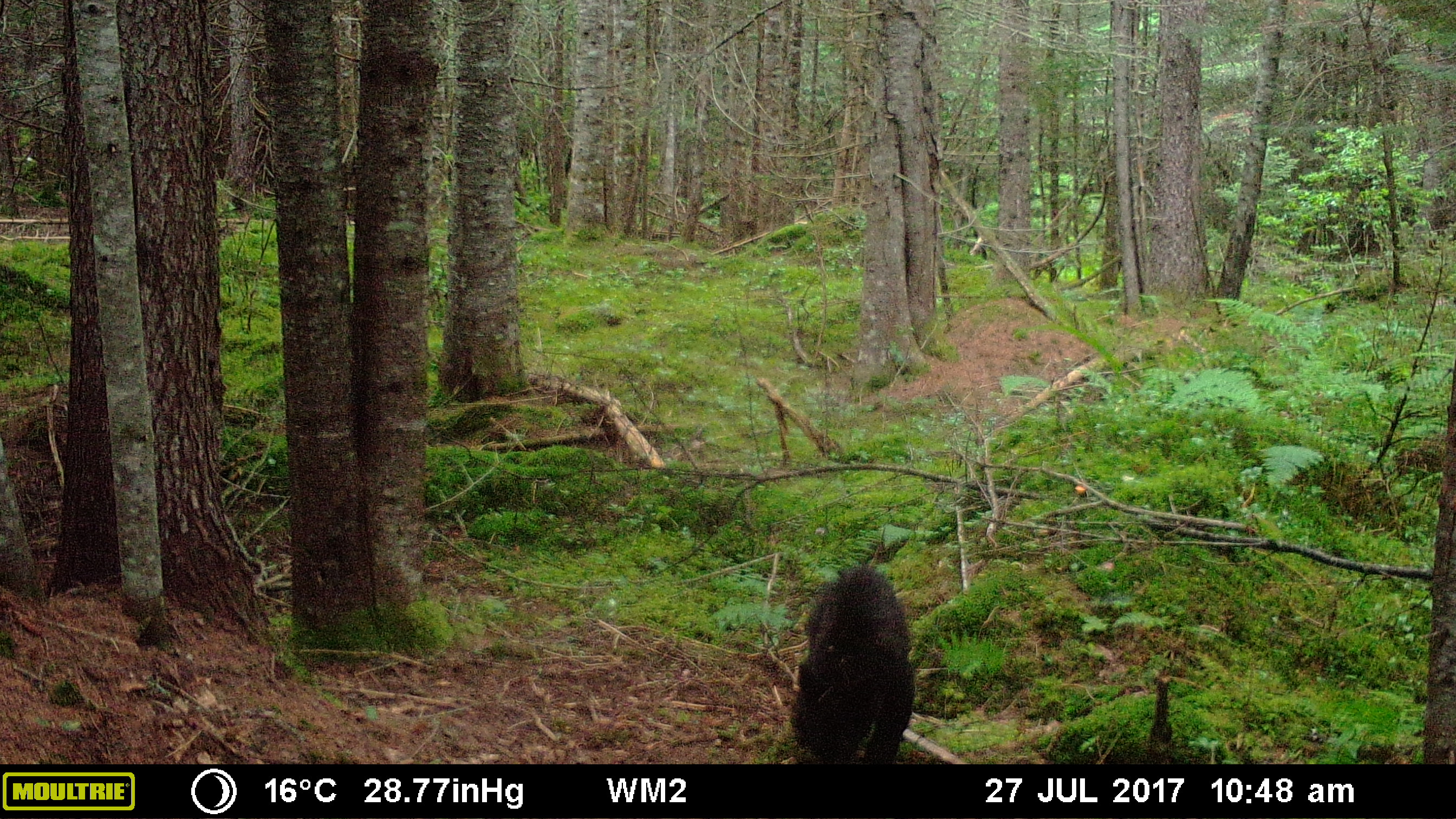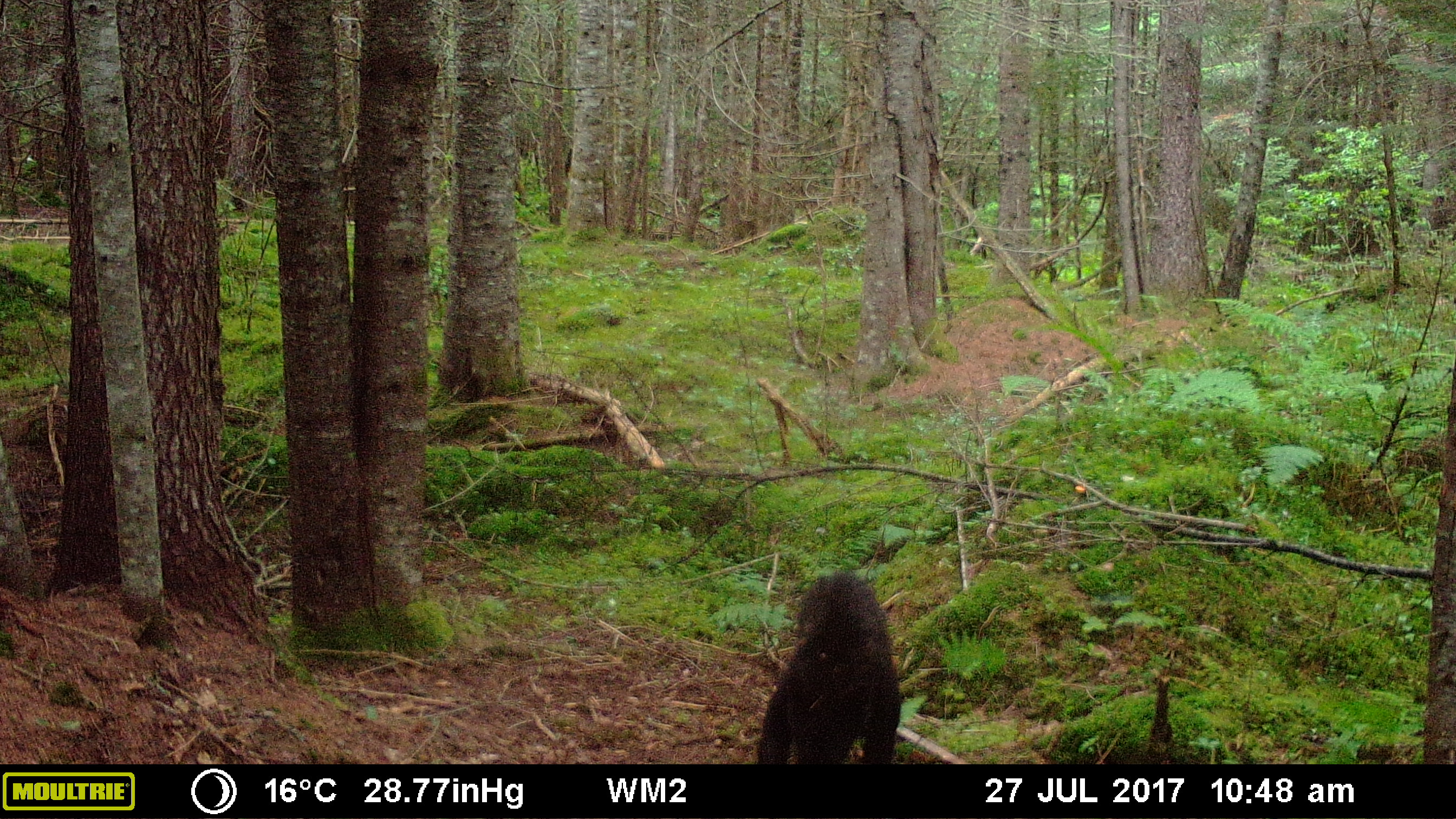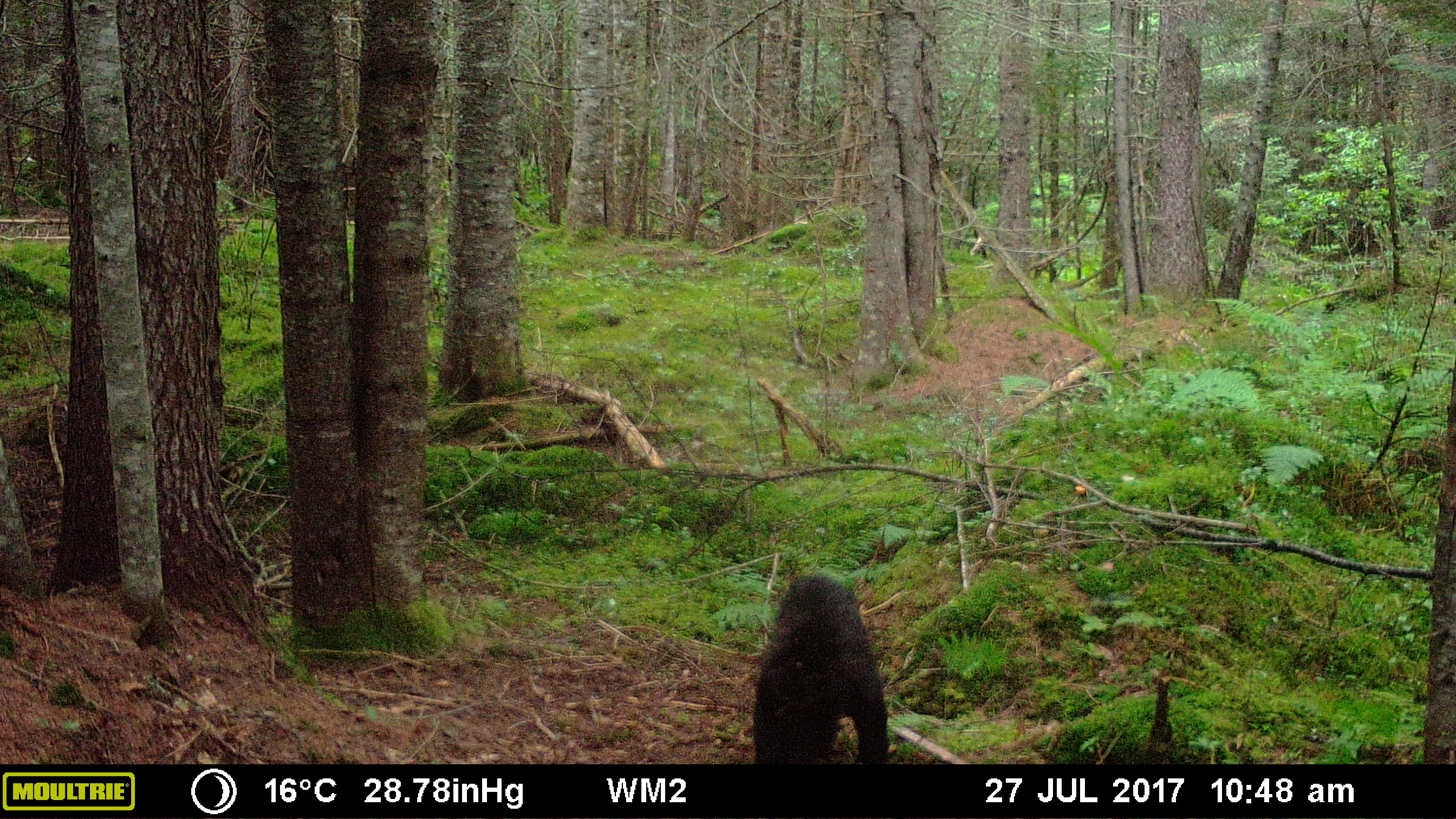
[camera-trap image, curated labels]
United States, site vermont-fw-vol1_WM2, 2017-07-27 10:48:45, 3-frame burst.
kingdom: Animalia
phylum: Chordata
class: Mammalia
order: Carnivora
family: Ursidae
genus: Ursus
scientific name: Ursus americanus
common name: black bear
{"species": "black bear (Ursus americanus)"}